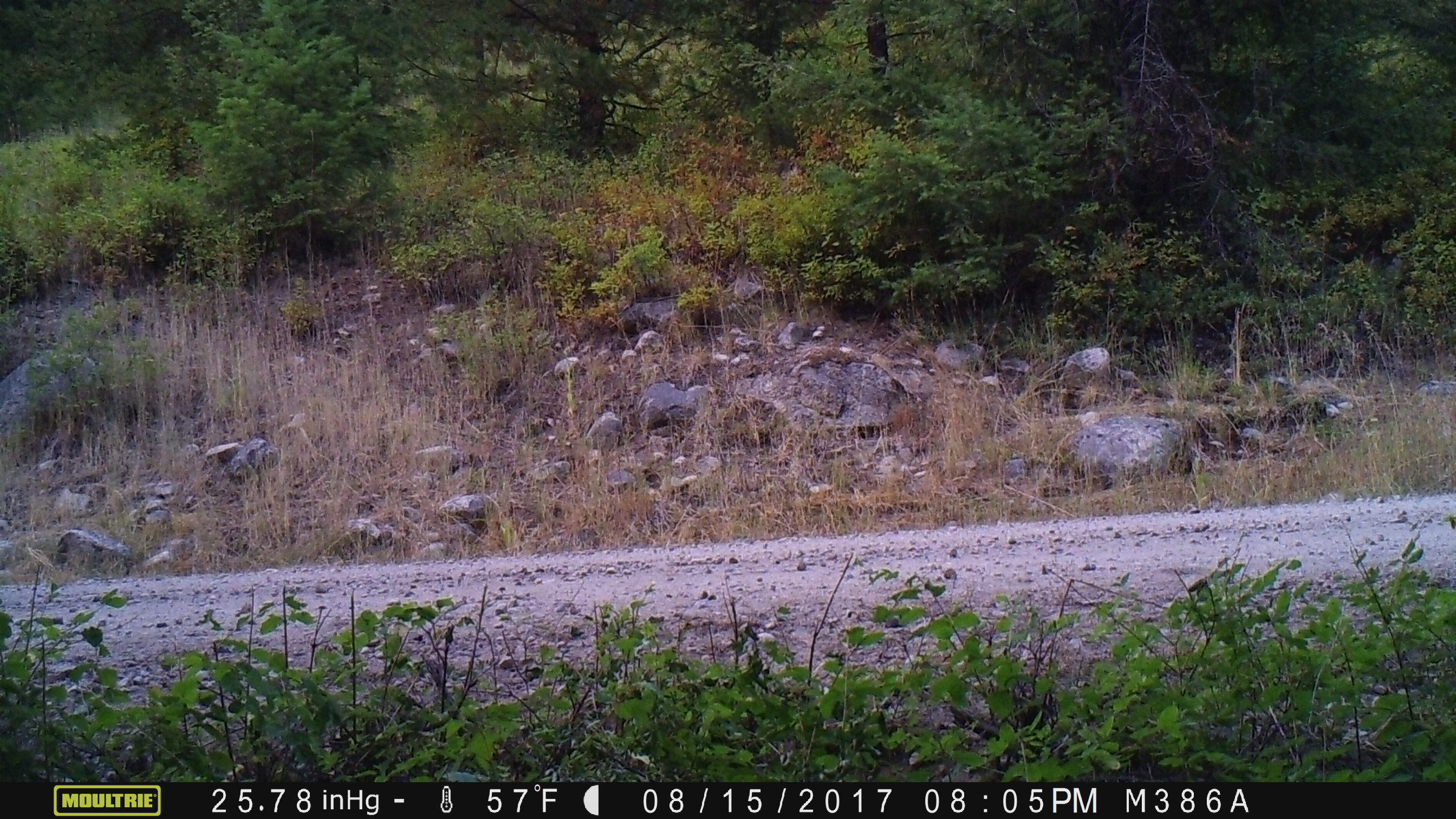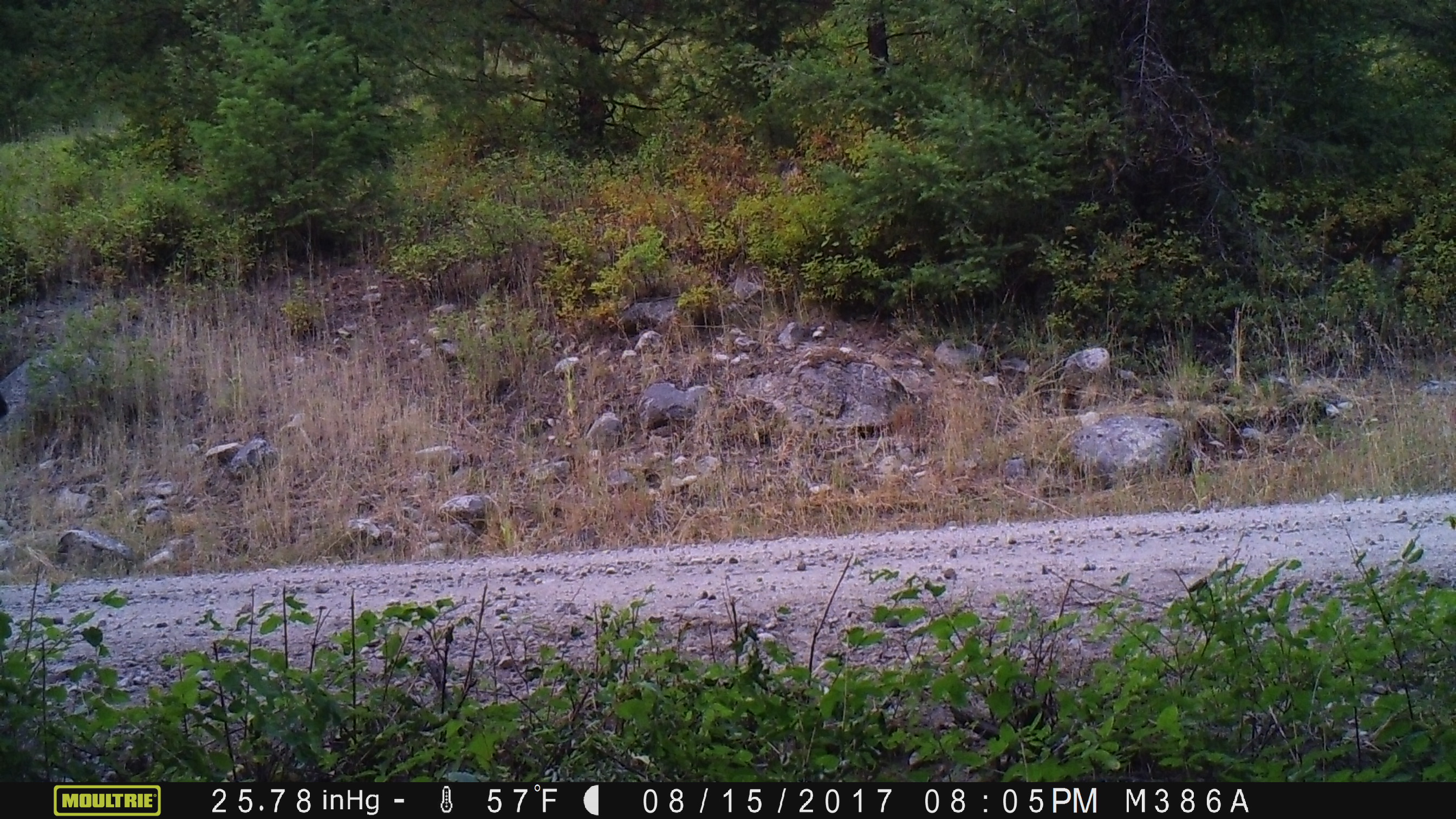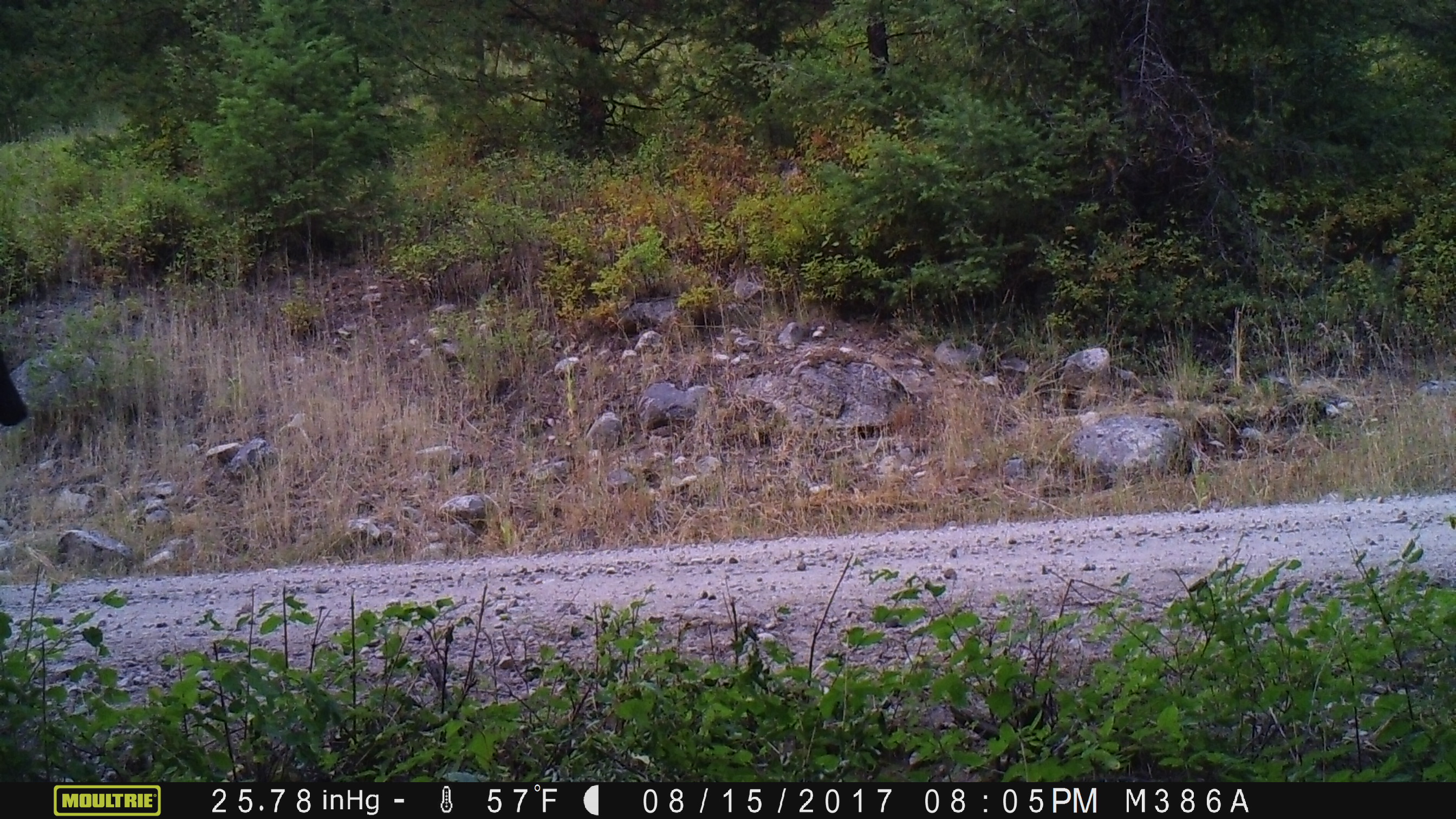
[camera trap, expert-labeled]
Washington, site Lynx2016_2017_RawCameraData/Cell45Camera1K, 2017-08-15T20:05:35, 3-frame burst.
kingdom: Animalia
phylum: Chordata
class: Mammalia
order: Artiodactyla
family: Bovidae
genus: Bos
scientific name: Bos taurus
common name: domestic cattle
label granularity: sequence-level